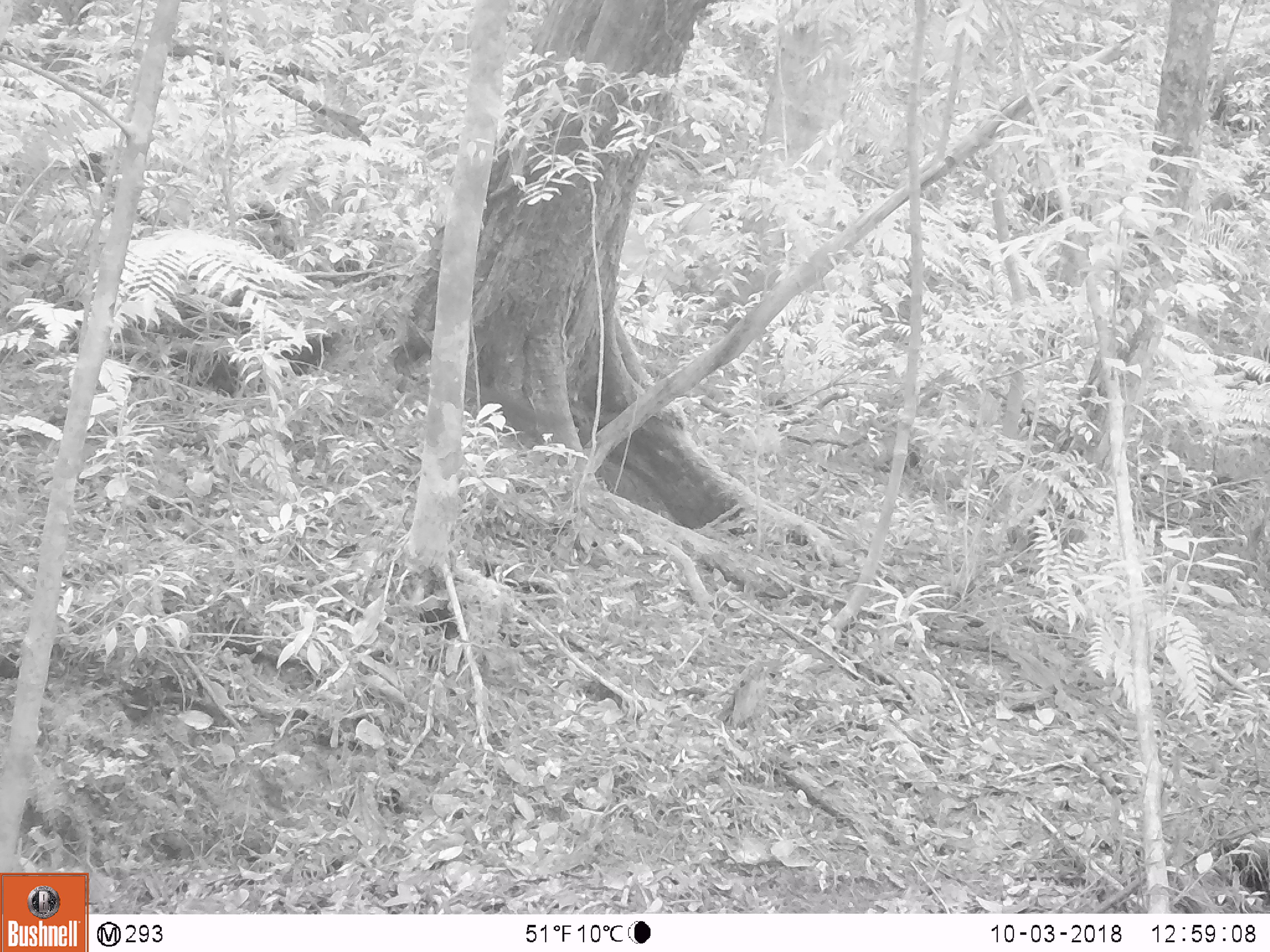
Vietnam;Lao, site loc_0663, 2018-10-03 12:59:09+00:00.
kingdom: Animalia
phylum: Chordata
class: Mammalia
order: Primates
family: Cercopithecidae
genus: Macaca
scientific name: Macaca arctoides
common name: stump-tailed macaque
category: stump tailed macaque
Stump tailed macaque (stump-tailed macaque) (Macaca arctoides). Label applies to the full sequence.